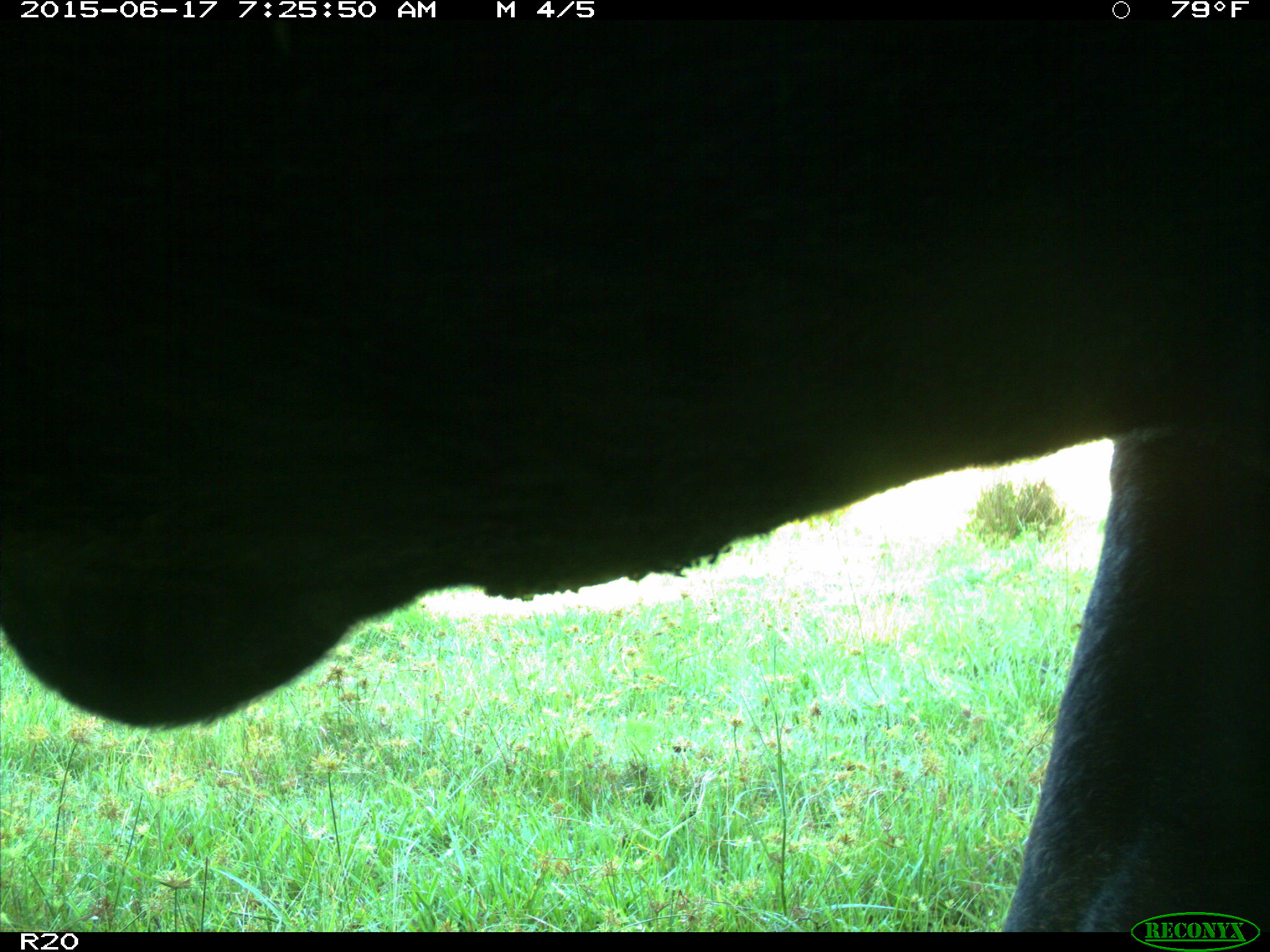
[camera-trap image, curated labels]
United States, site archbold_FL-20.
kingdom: Animalia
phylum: Chordata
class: Mammalia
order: Artiodactyla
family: Bovidae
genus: Bos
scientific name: Bos taurus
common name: domestic cow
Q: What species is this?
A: Bos taurus (domestic cow).